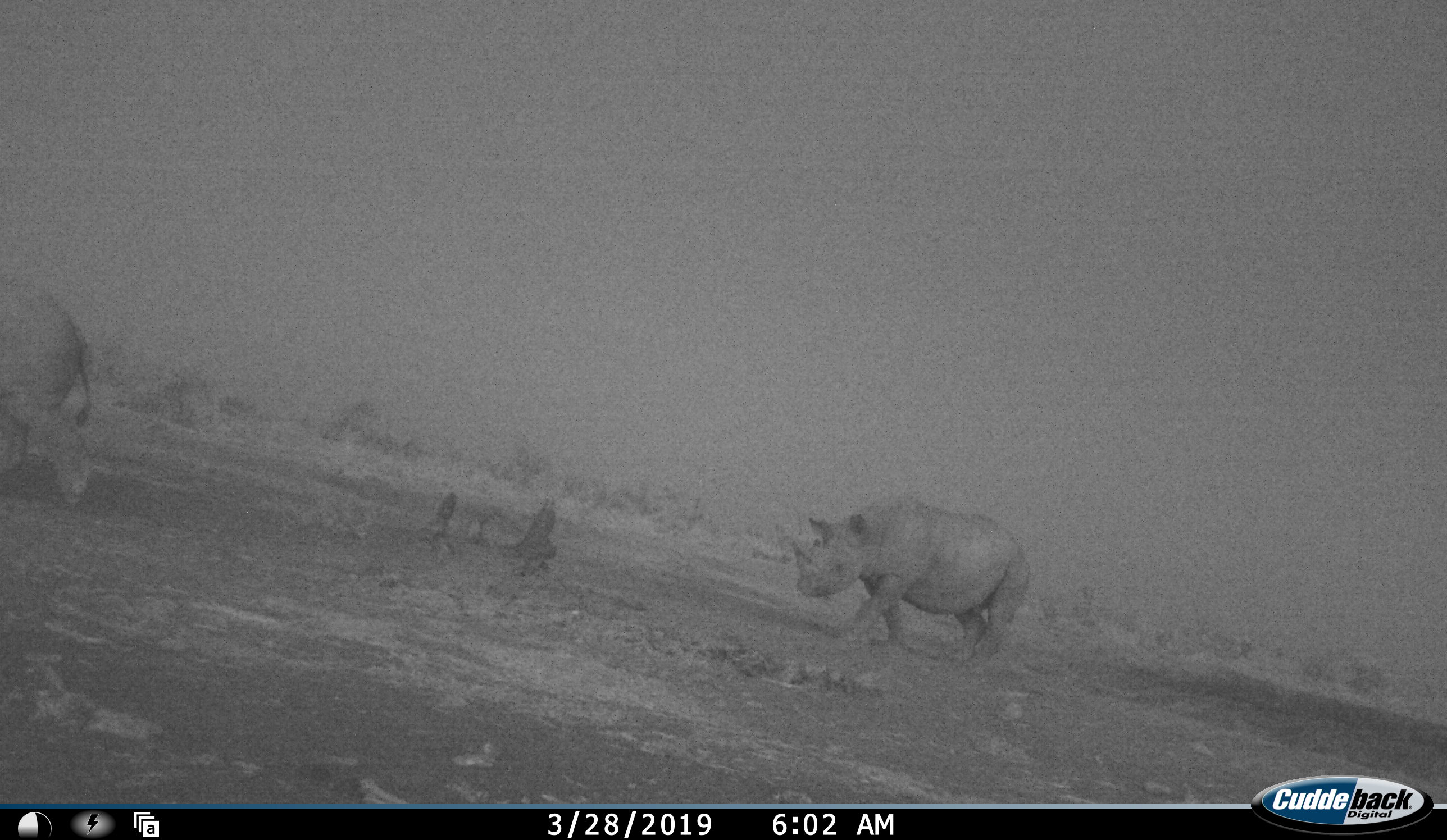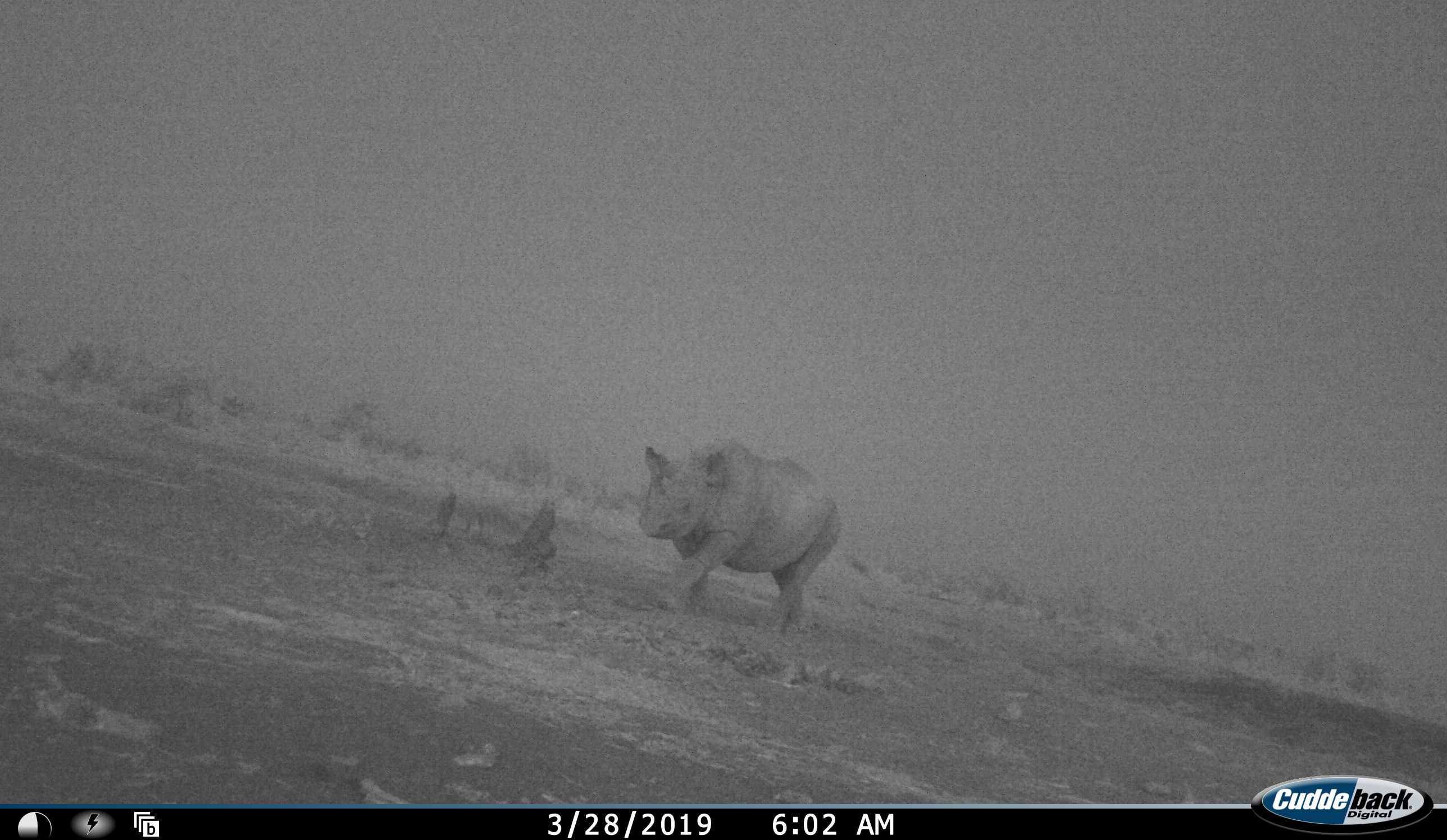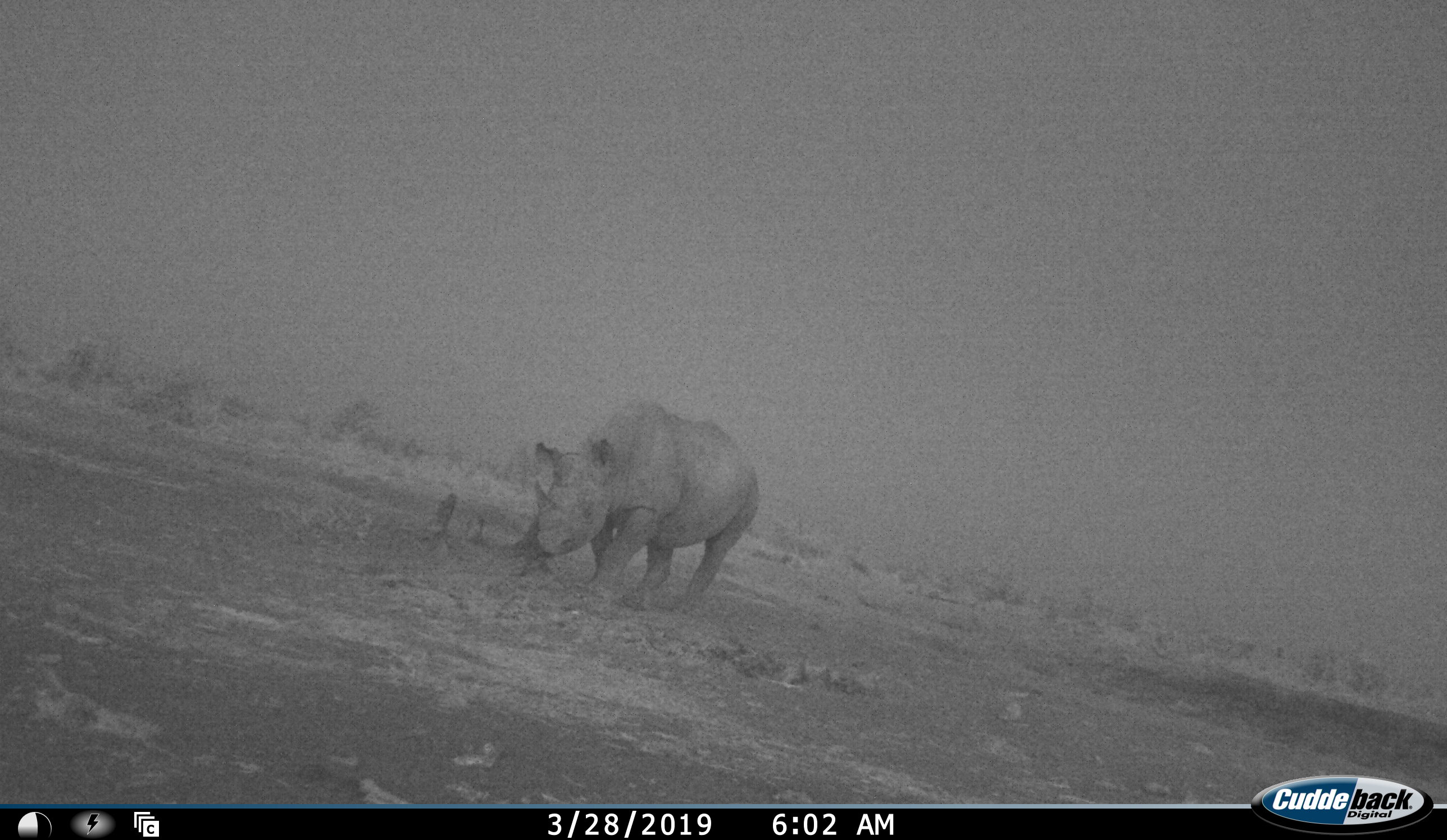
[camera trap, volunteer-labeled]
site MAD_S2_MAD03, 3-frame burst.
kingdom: Animalia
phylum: Chordata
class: Mammalia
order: Perissodactyla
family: Rhinocerotidae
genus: Diceros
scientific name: Diceros bicornis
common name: black rhinoceros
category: rhinocerosblack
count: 2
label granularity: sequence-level